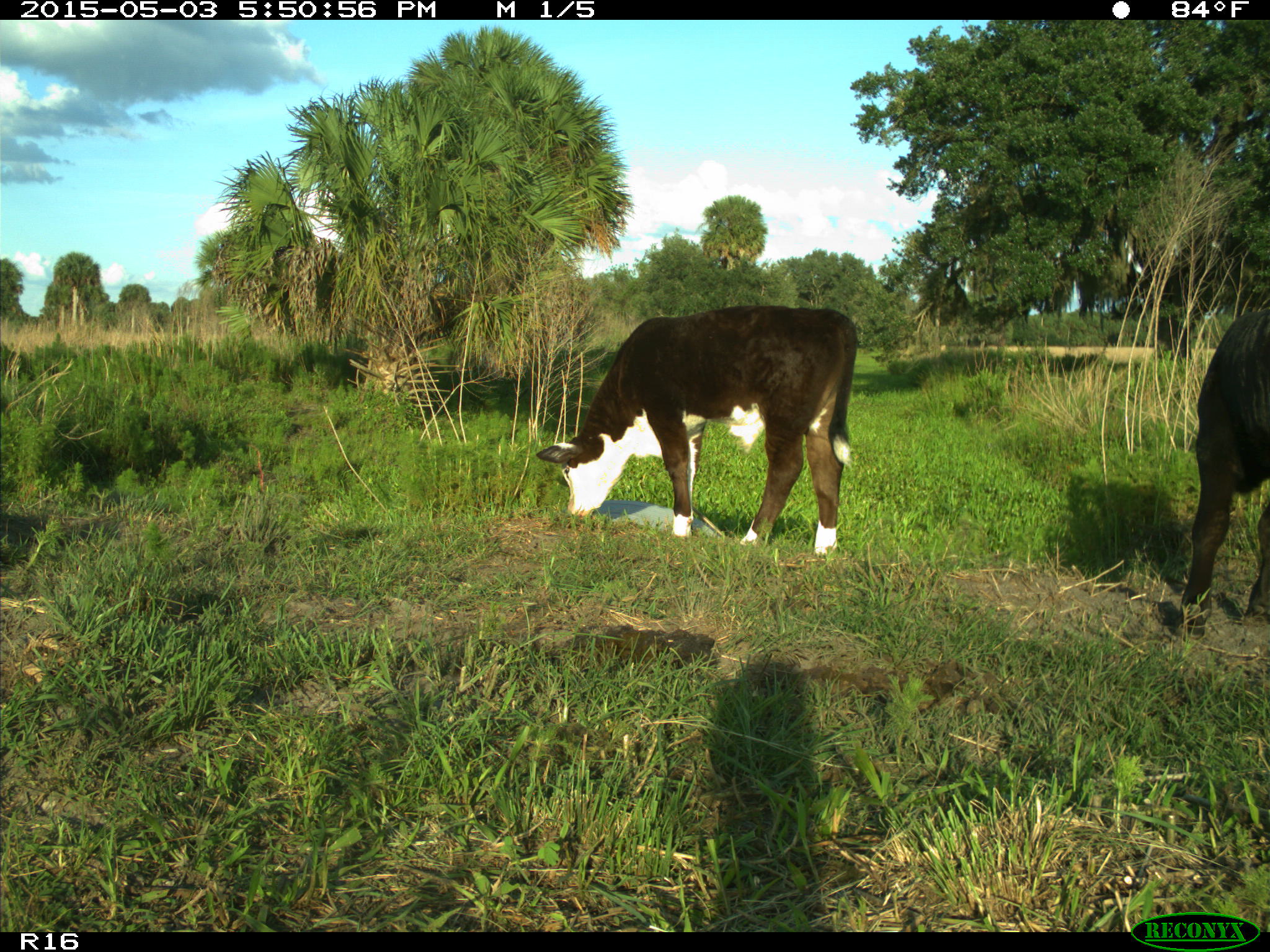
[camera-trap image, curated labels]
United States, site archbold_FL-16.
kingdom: Animalia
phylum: Chordata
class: Mammalia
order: Artiodactyla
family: Bovidae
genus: Bos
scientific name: Bos taurus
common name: domestic cow